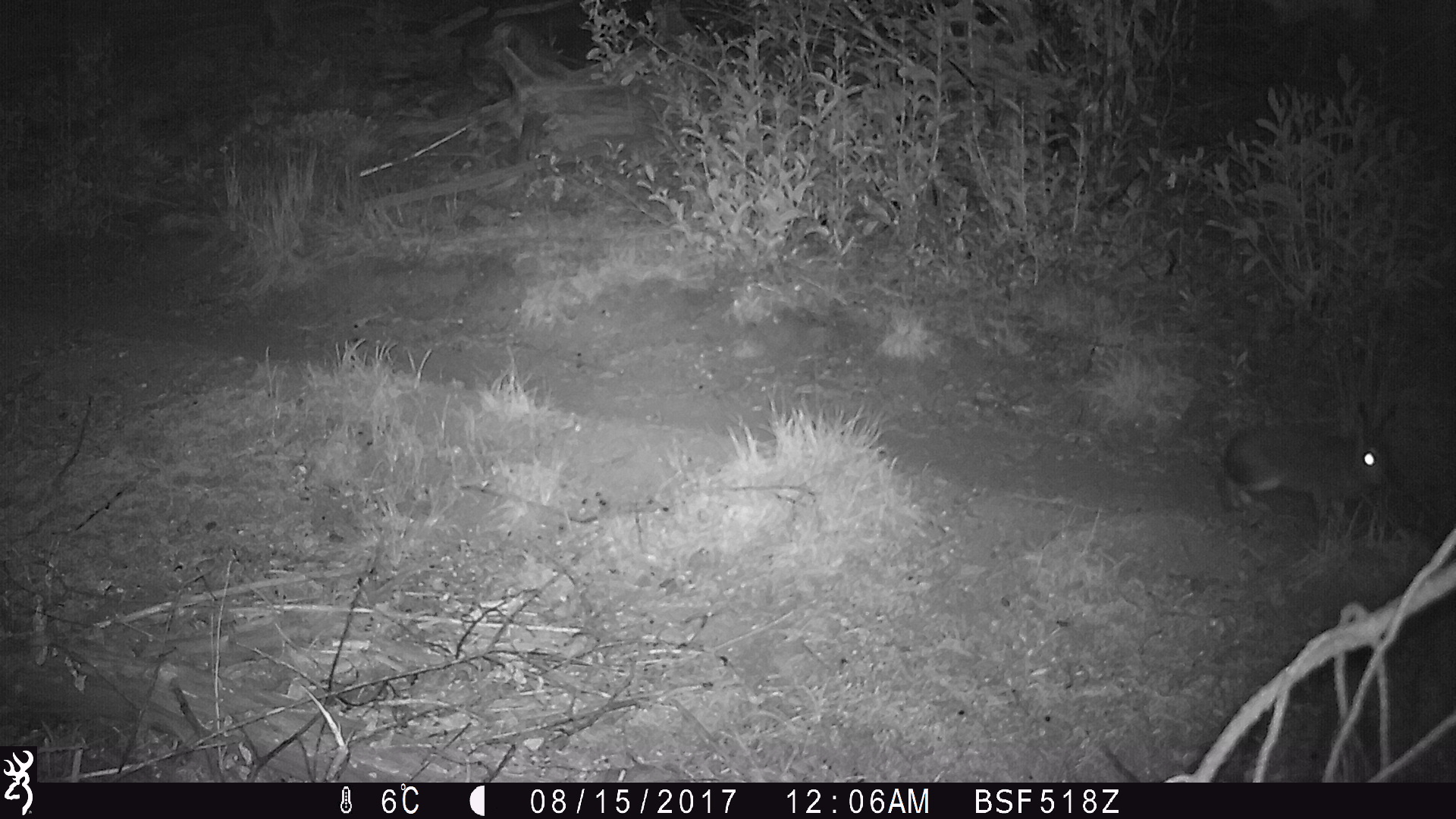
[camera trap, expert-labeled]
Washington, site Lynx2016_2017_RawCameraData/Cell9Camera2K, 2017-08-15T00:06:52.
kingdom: Animalia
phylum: Chordata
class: Mammalia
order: Lagomorpha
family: Leporidae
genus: Lepus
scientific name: Lepus americanus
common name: snowshoe hare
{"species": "Lepus americanus (snowshoe hare)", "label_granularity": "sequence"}